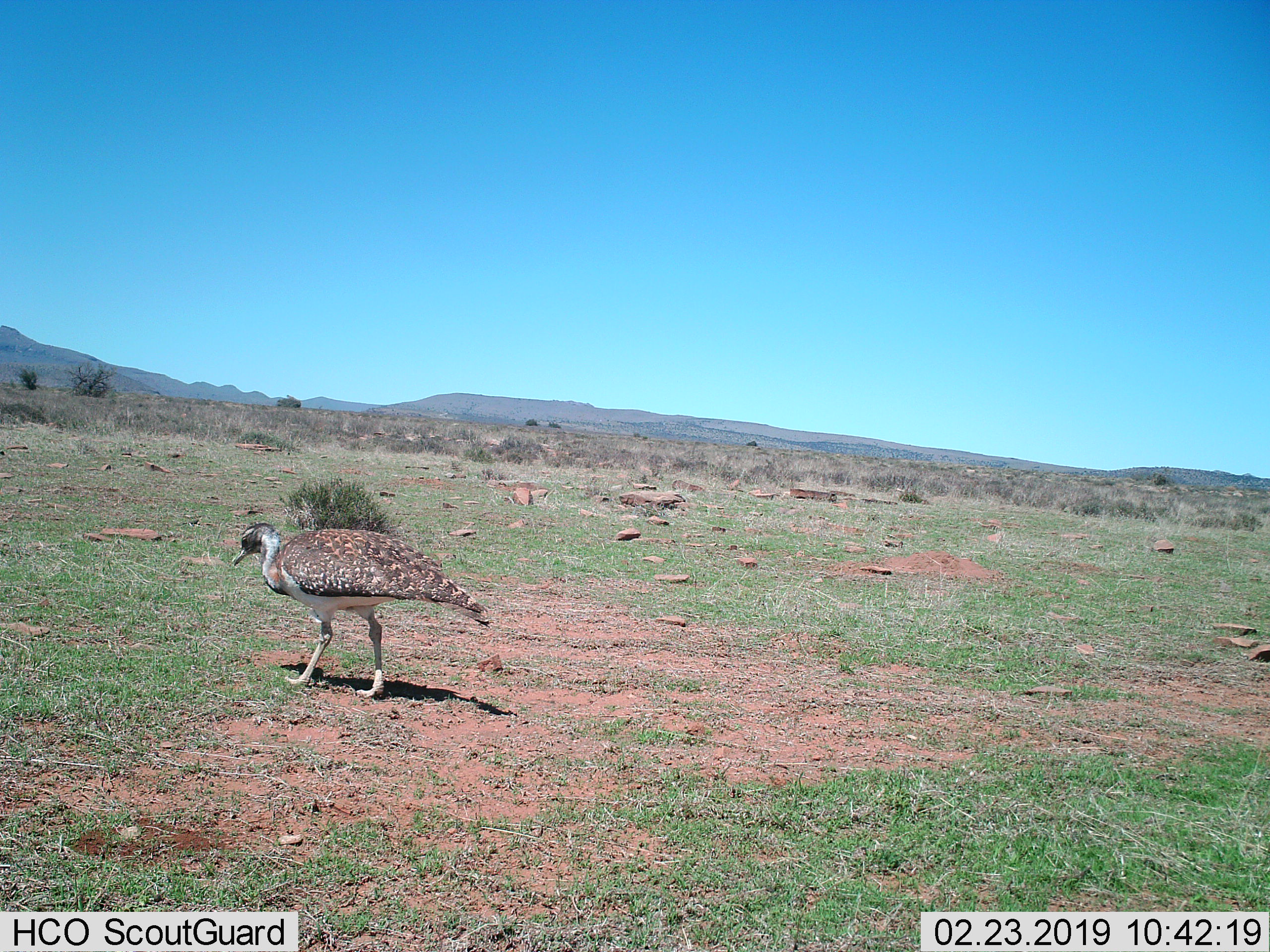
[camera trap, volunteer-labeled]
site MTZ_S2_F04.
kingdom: Animalia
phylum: Chordata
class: Aves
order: Otidiformes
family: Otididae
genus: Neotis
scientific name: Neotis ludwigii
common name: ludwig's bustard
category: bustardludwigs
Bustardludwigs (ludwig's bustard) (Neotis ludwigii), count 1. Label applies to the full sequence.